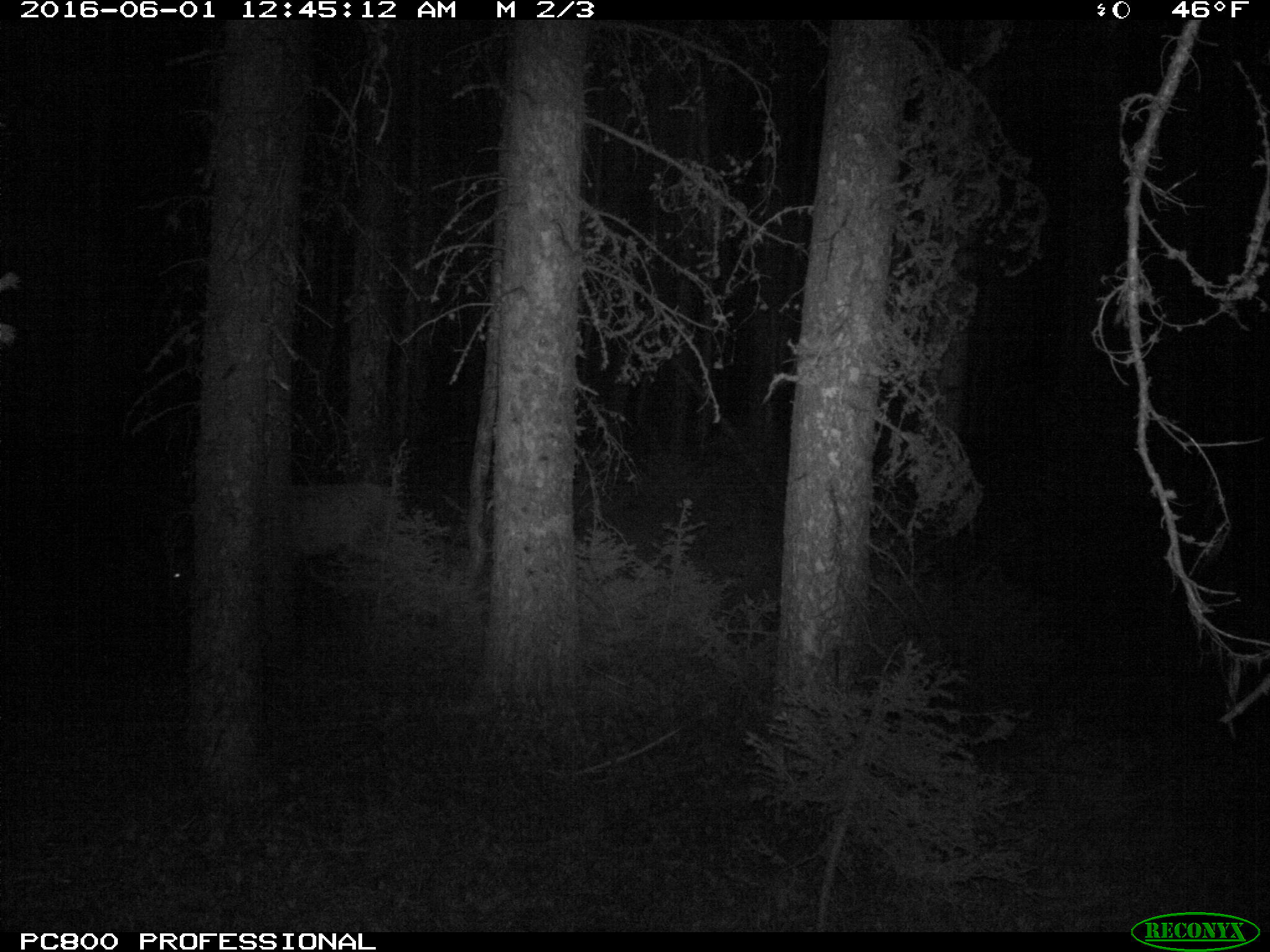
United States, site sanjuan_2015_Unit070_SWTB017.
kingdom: Animalia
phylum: Chordata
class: Mammalia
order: Artiodactyla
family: Cervidae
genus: Cervus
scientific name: Cervus elaphus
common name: red deer